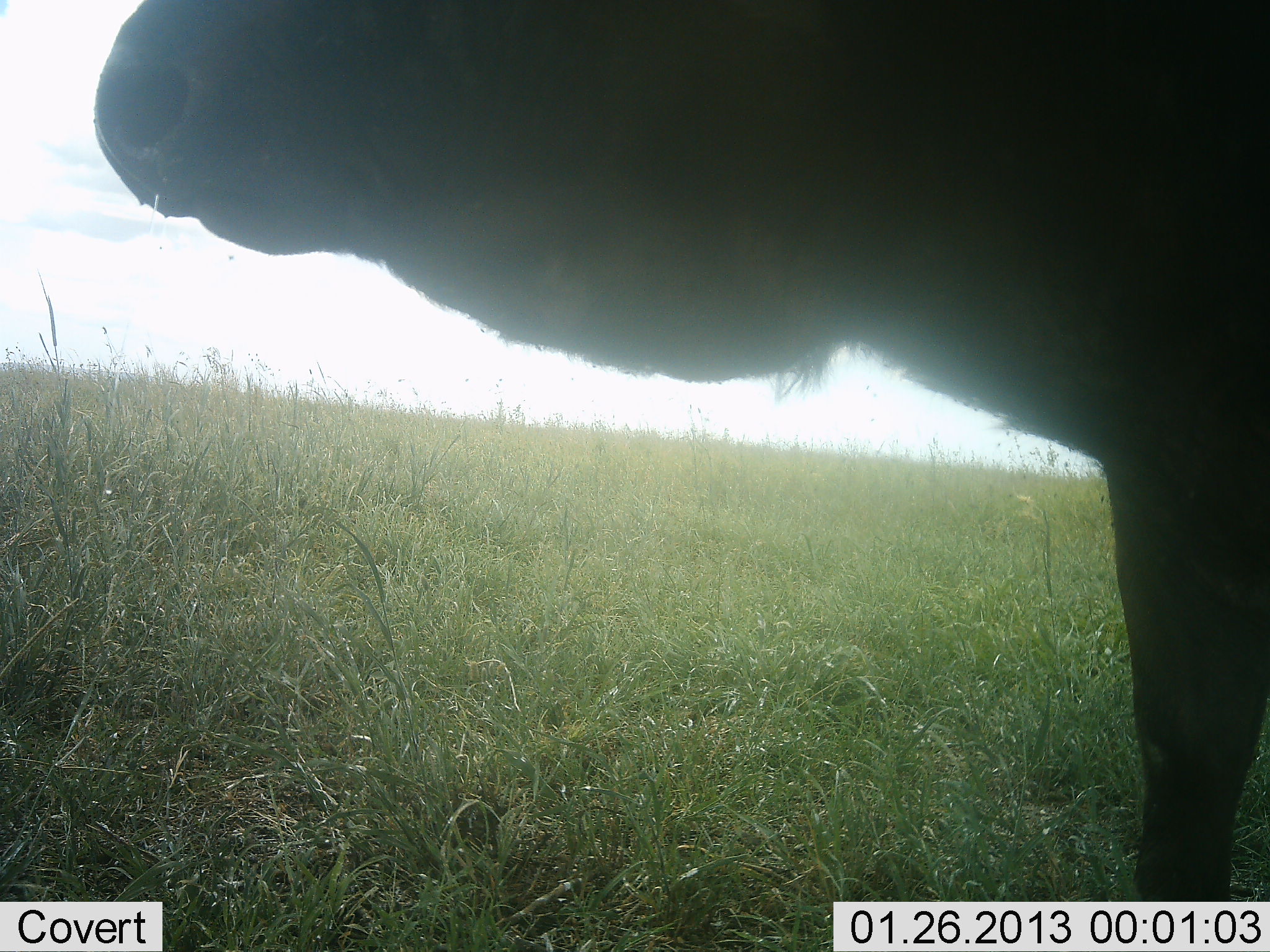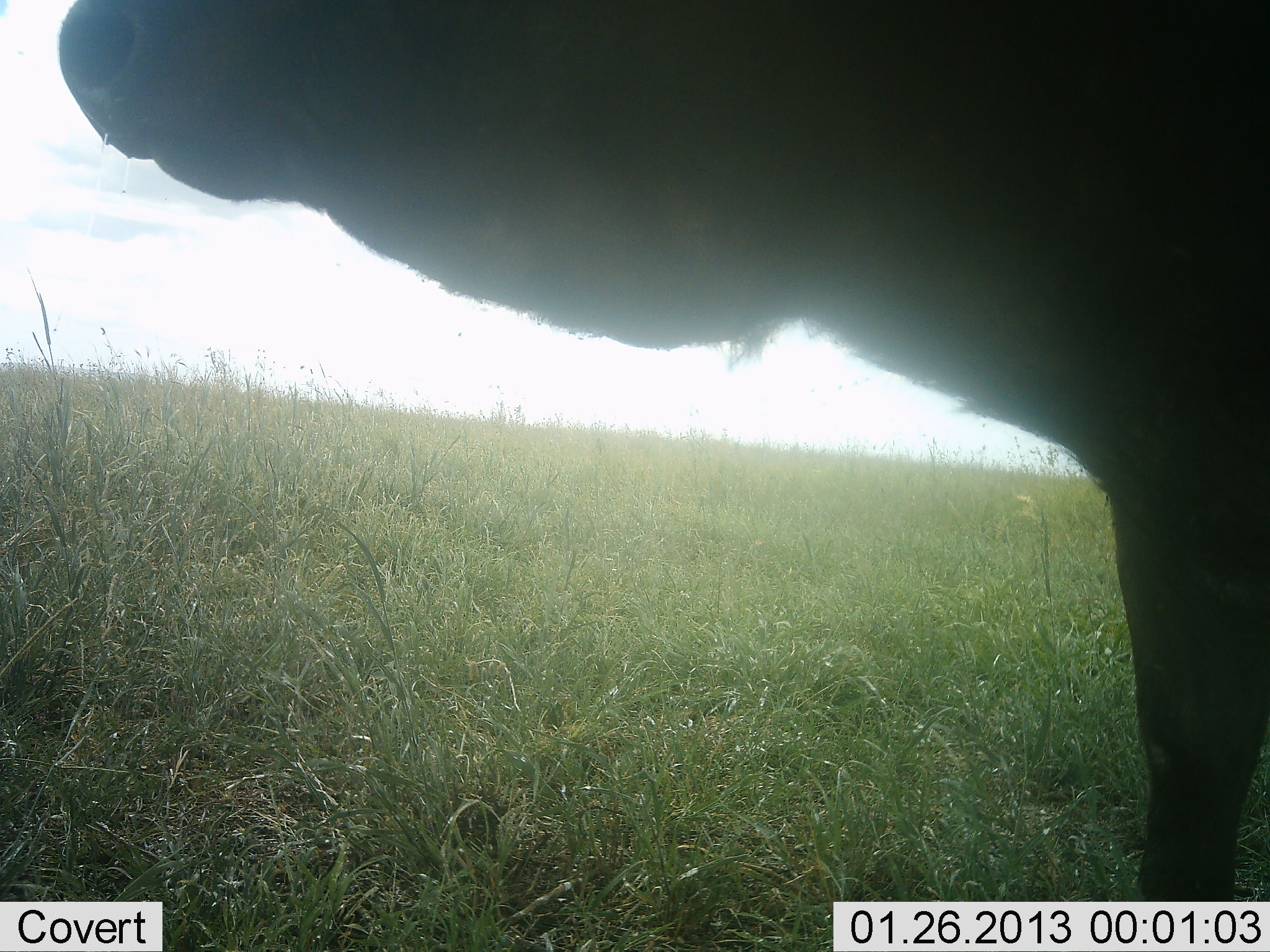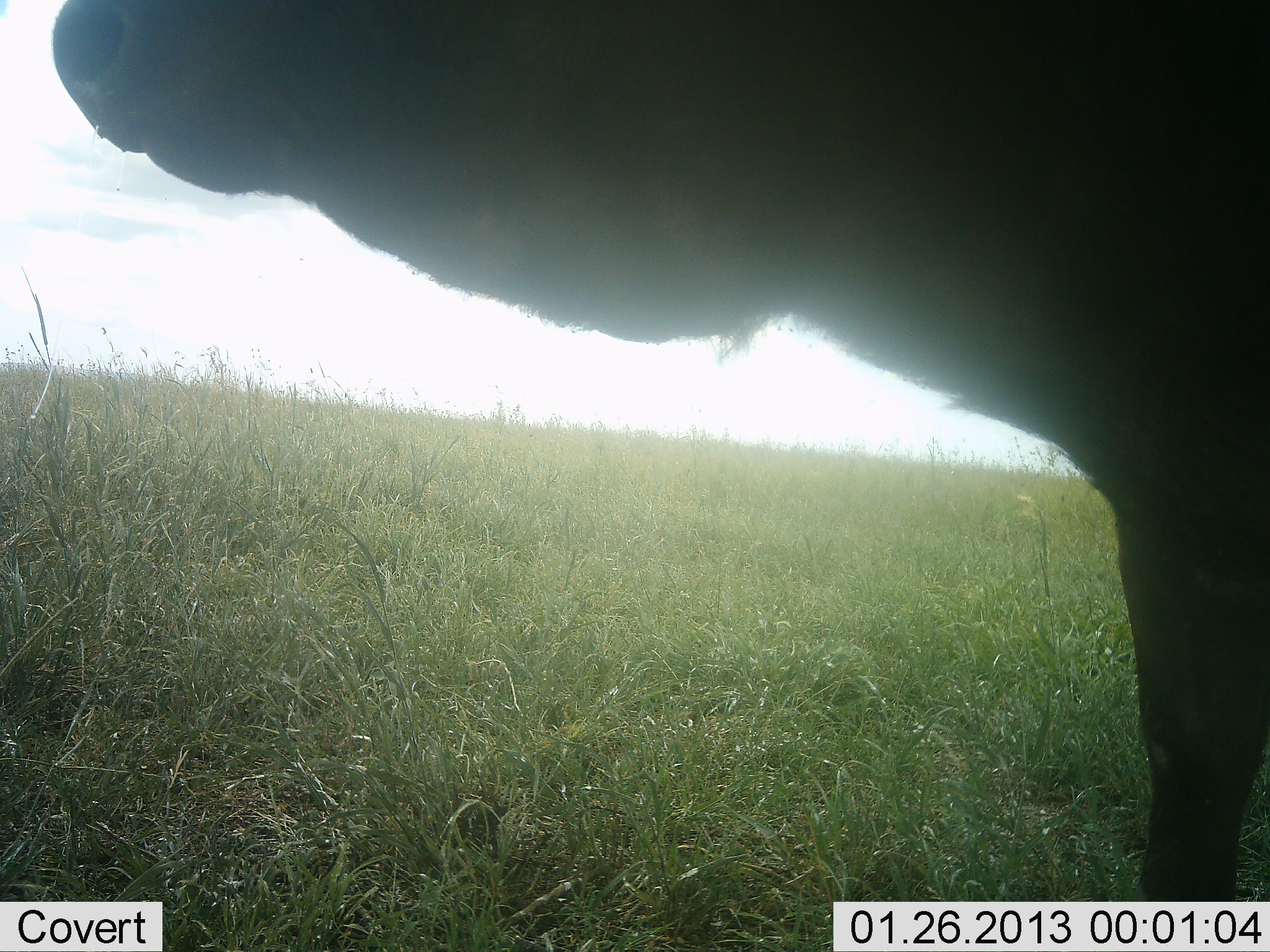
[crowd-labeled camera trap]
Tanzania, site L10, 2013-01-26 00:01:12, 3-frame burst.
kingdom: Animalia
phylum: Chordata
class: Mammalia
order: Artiodactyla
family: Bovidae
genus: Syncerus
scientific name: Syncerus caffer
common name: cape buffalo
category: buffalo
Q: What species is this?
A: Buffalo (cape buffalo) (Syncerus caffer).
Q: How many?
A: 1.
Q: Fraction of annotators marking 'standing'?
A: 100%.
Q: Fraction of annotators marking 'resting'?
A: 0%.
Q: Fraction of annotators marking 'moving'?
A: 0%.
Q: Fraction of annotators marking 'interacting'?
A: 3%.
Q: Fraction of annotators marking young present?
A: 0%.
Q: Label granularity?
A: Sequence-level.